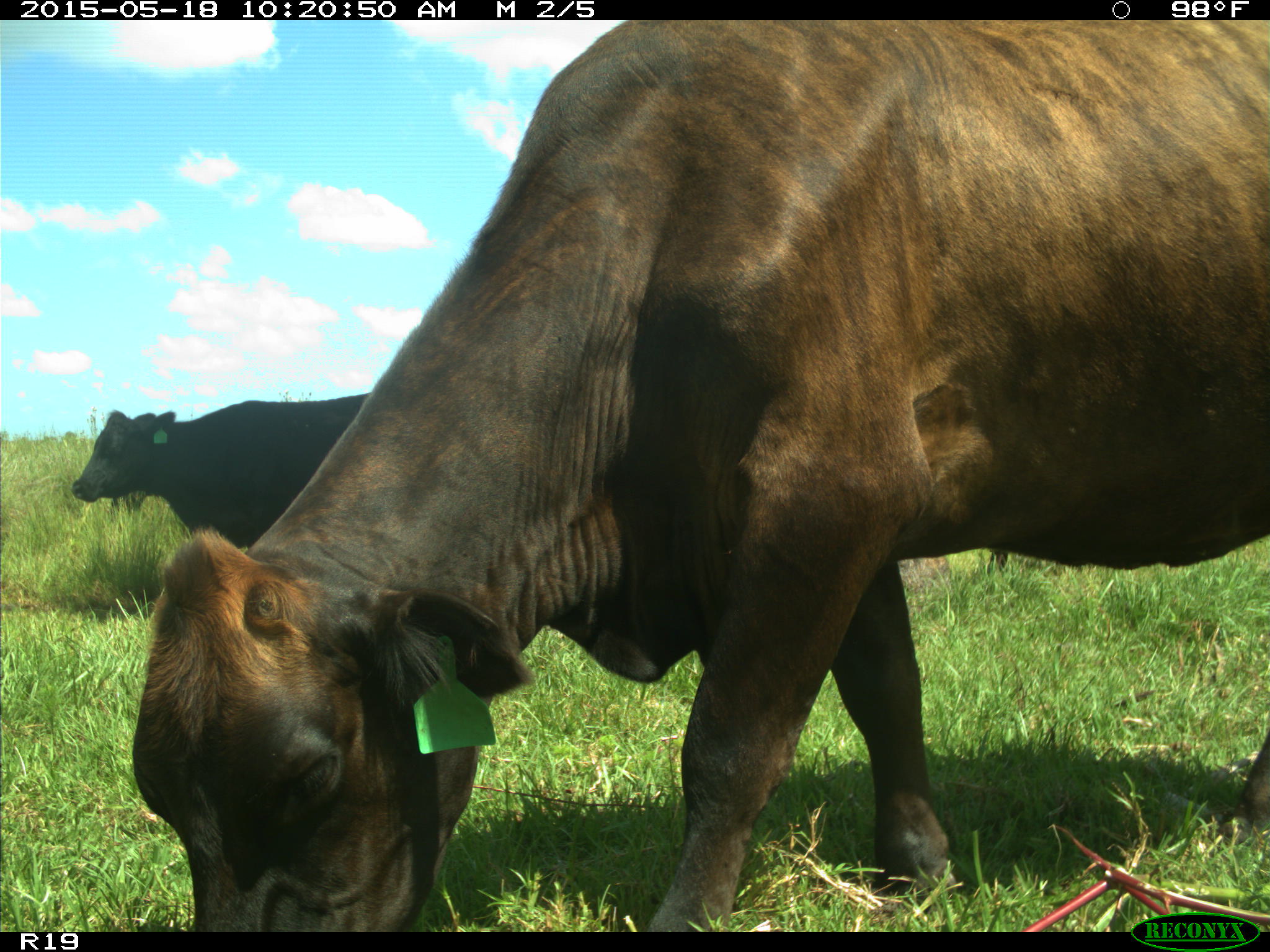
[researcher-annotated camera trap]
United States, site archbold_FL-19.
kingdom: Animalia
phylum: Chordata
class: Mammalia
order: Artiodactyla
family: Bovidae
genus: Bos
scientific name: Bos taurus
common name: domestic cow